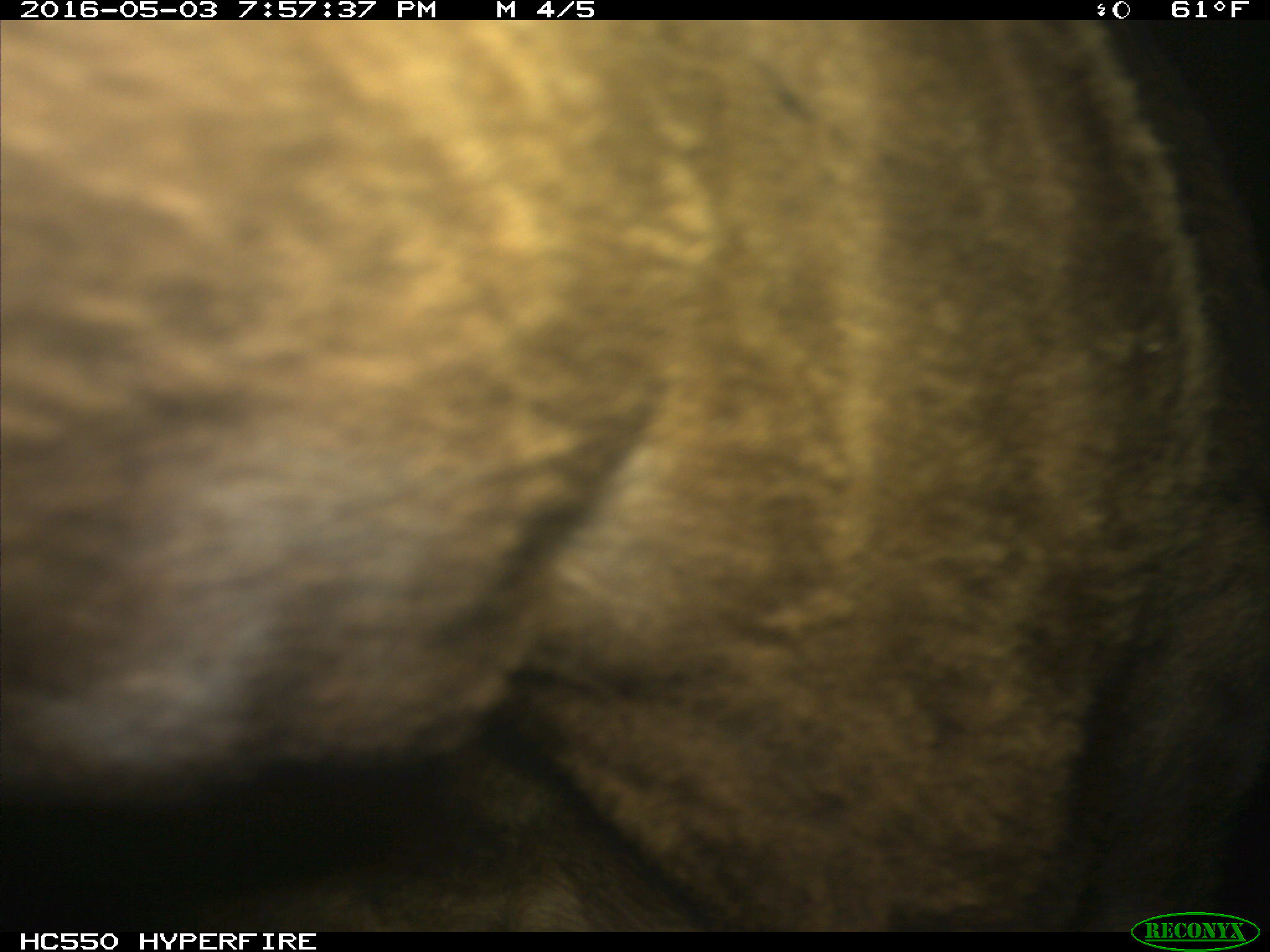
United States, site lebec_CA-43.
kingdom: Animalia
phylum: Chordata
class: Mammalia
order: Artiodactyla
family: Bovidae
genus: Bos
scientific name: Bos taurus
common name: domestic cow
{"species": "Bos taurus (domestic cow)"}